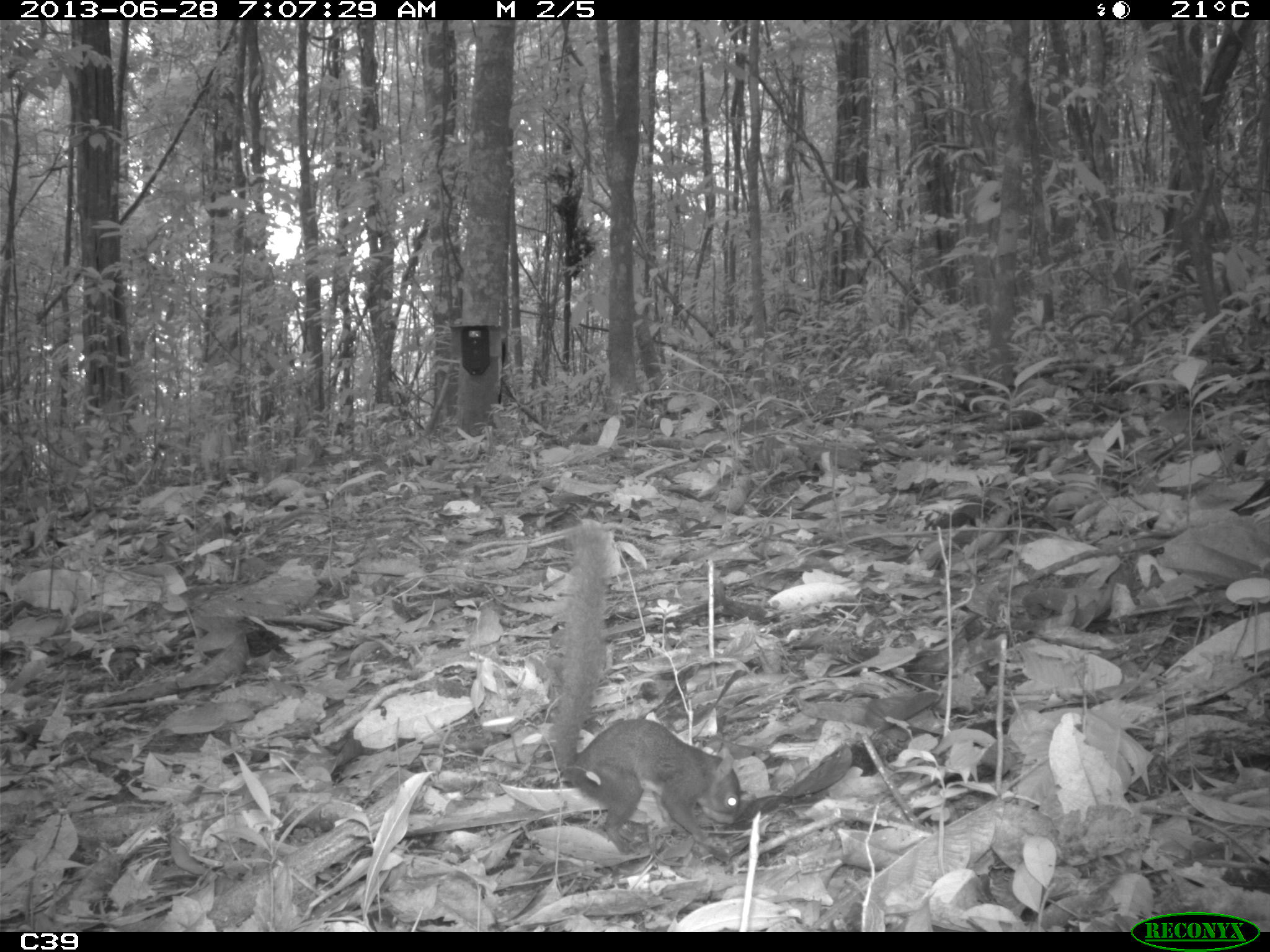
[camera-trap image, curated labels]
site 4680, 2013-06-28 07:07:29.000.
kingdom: Animalia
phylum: Chordata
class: Mammalia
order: Rodentia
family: Sciuridae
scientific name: Sciuridae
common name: squirrels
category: unknown squirrel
Unknown squirrel (squirrels) (Sciuridae), count 1, age adult.